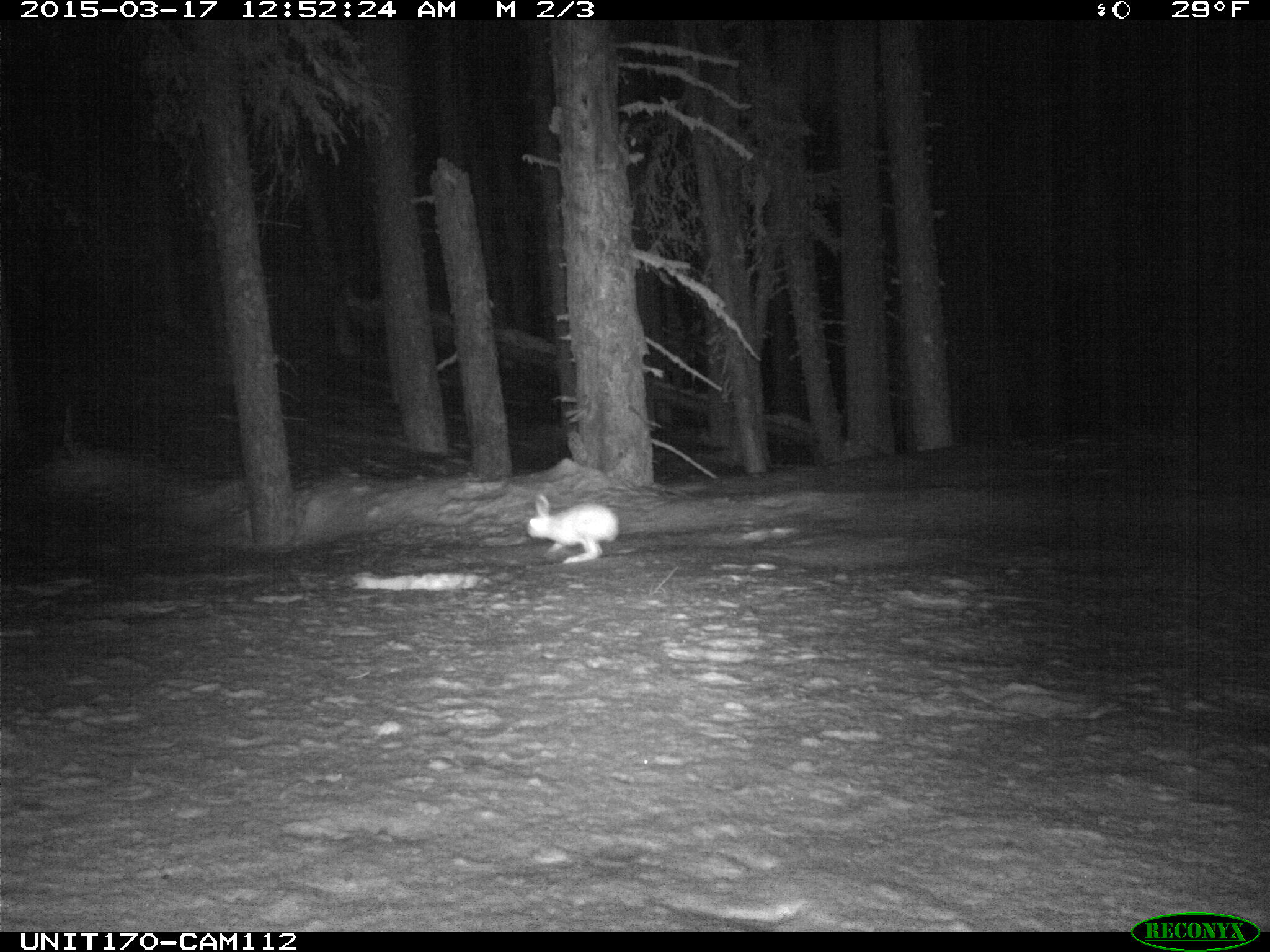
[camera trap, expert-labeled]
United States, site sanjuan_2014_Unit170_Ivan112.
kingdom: Animalia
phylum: Chordata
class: Mammalia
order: Lagomorpha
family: Leporidae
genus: Lepus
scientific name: Lepus americanus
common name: snowshoe hare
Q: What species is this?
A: Lepus americanus (snowshoe hare).